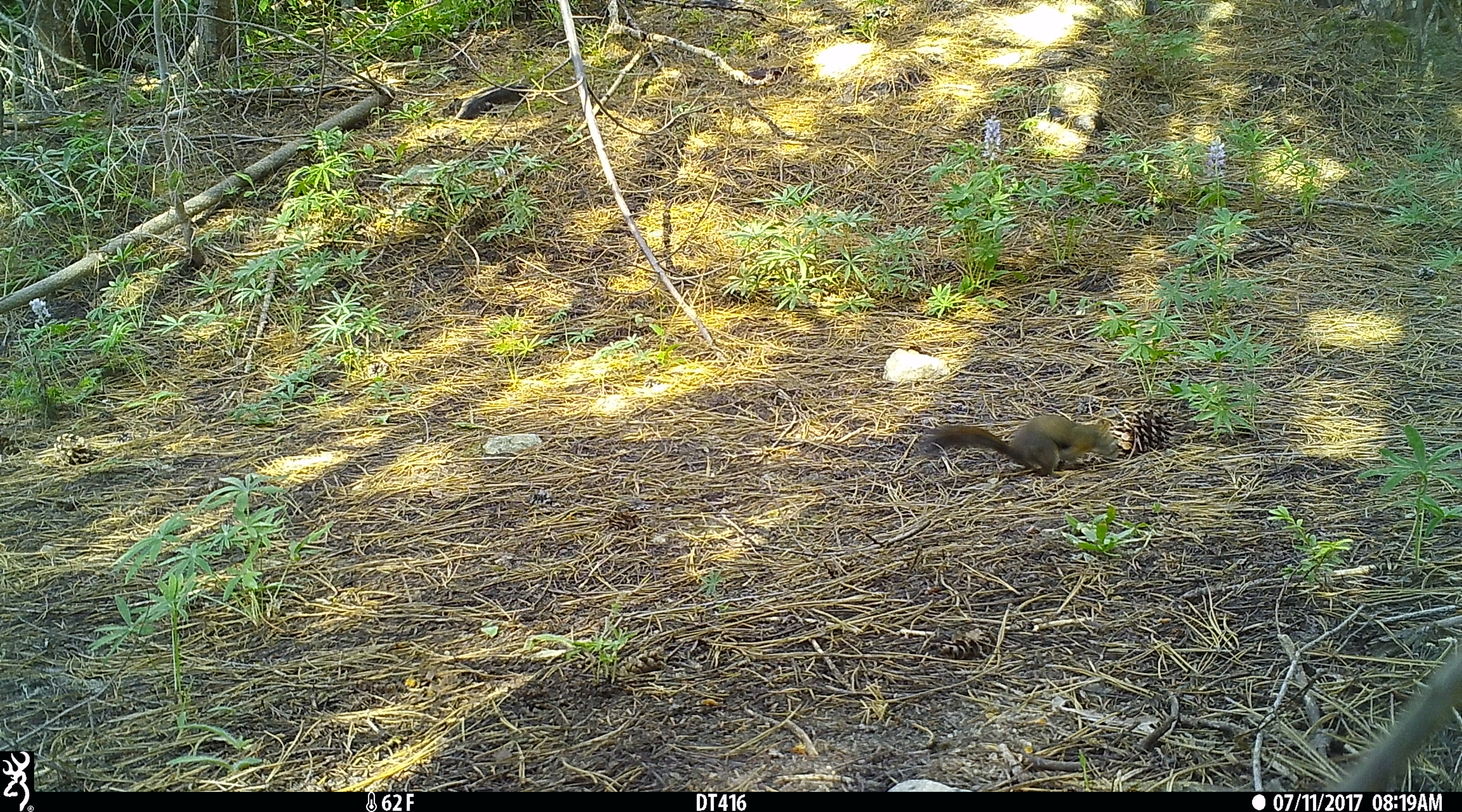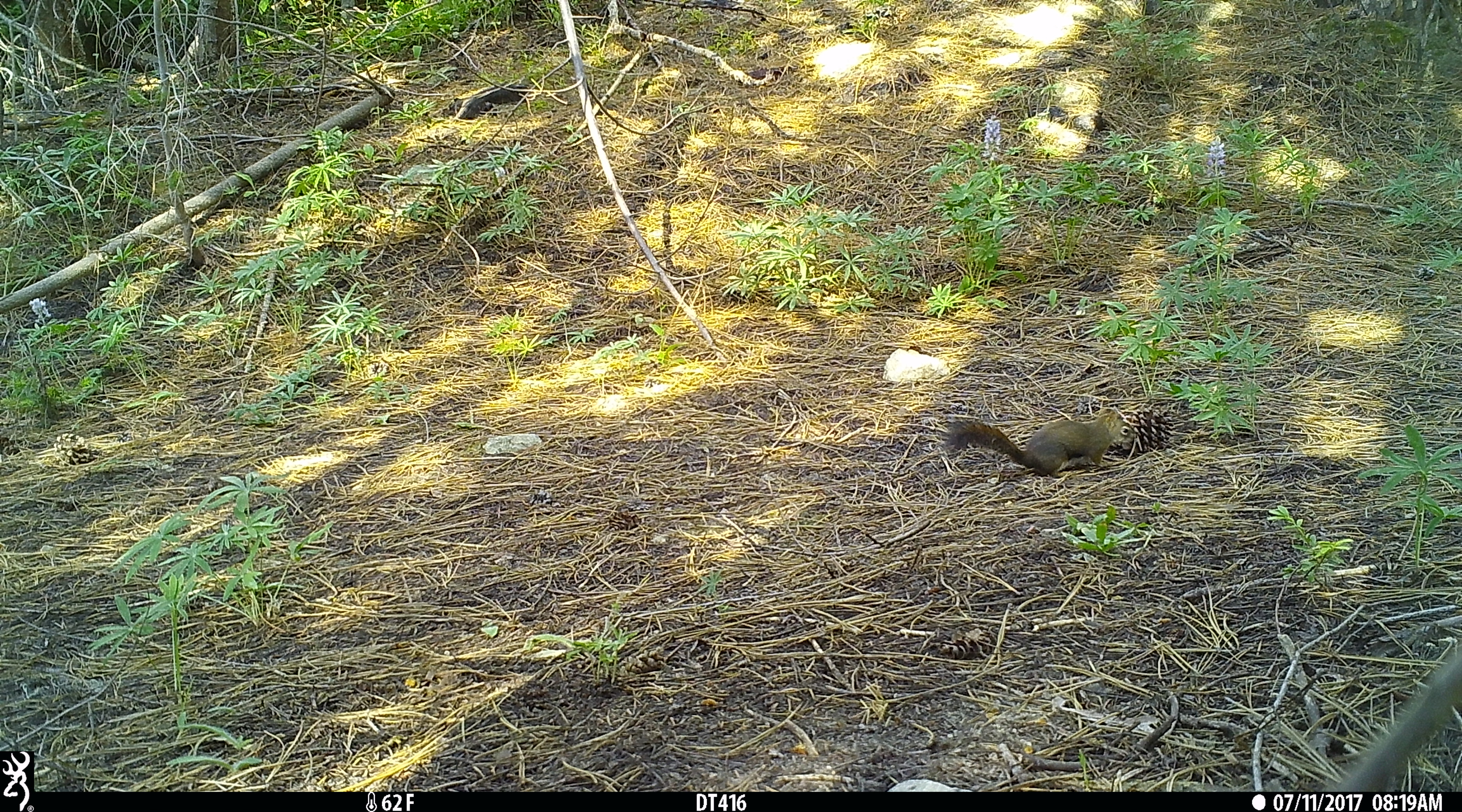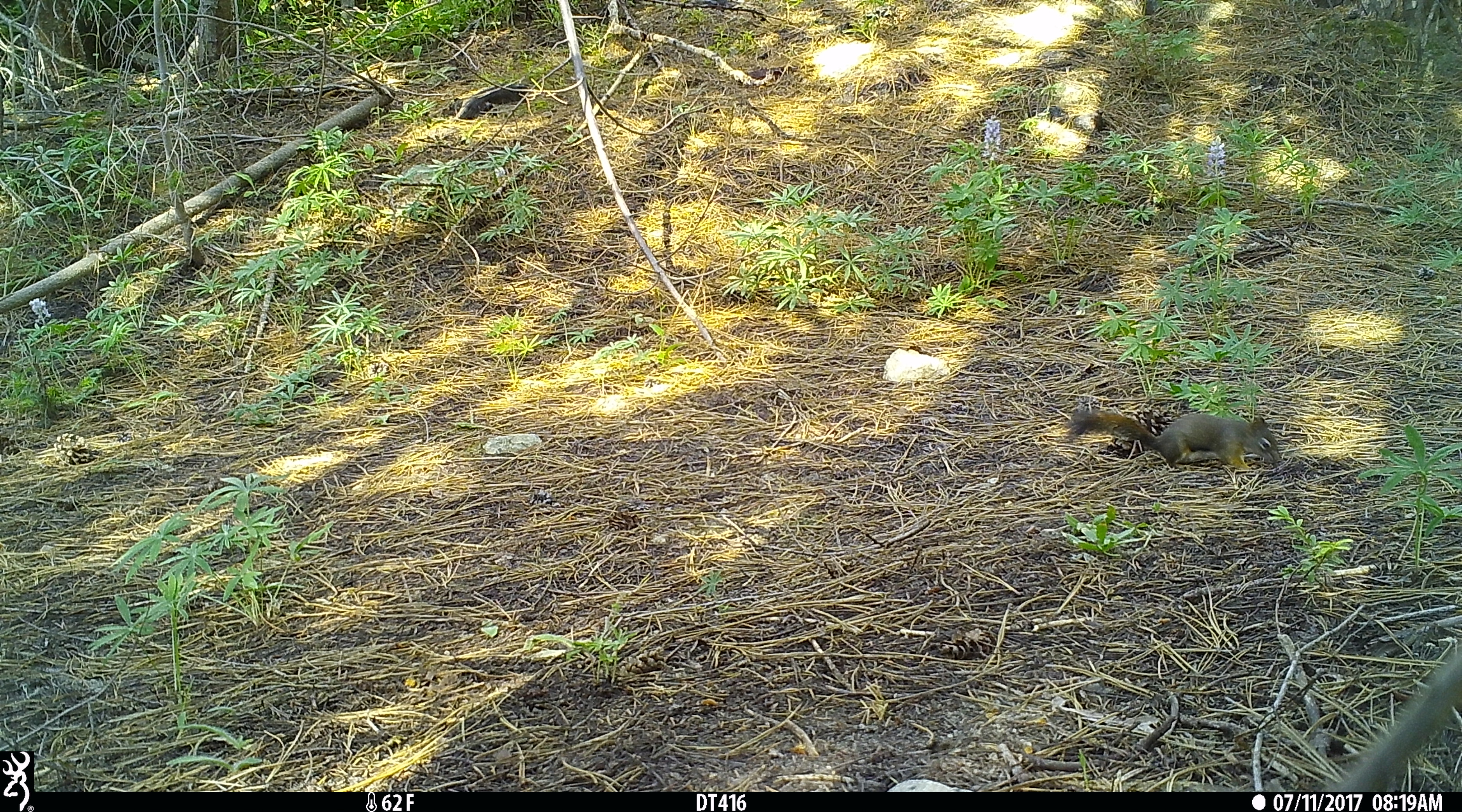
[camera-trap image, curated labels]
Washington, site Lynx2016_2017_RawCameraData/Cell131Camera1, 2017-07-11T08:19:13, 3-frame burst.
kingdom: Animalia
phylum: Chordata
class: Mammalia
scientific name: Mammalia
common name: small mammal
Small mammal (Mammalia). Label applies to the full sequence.